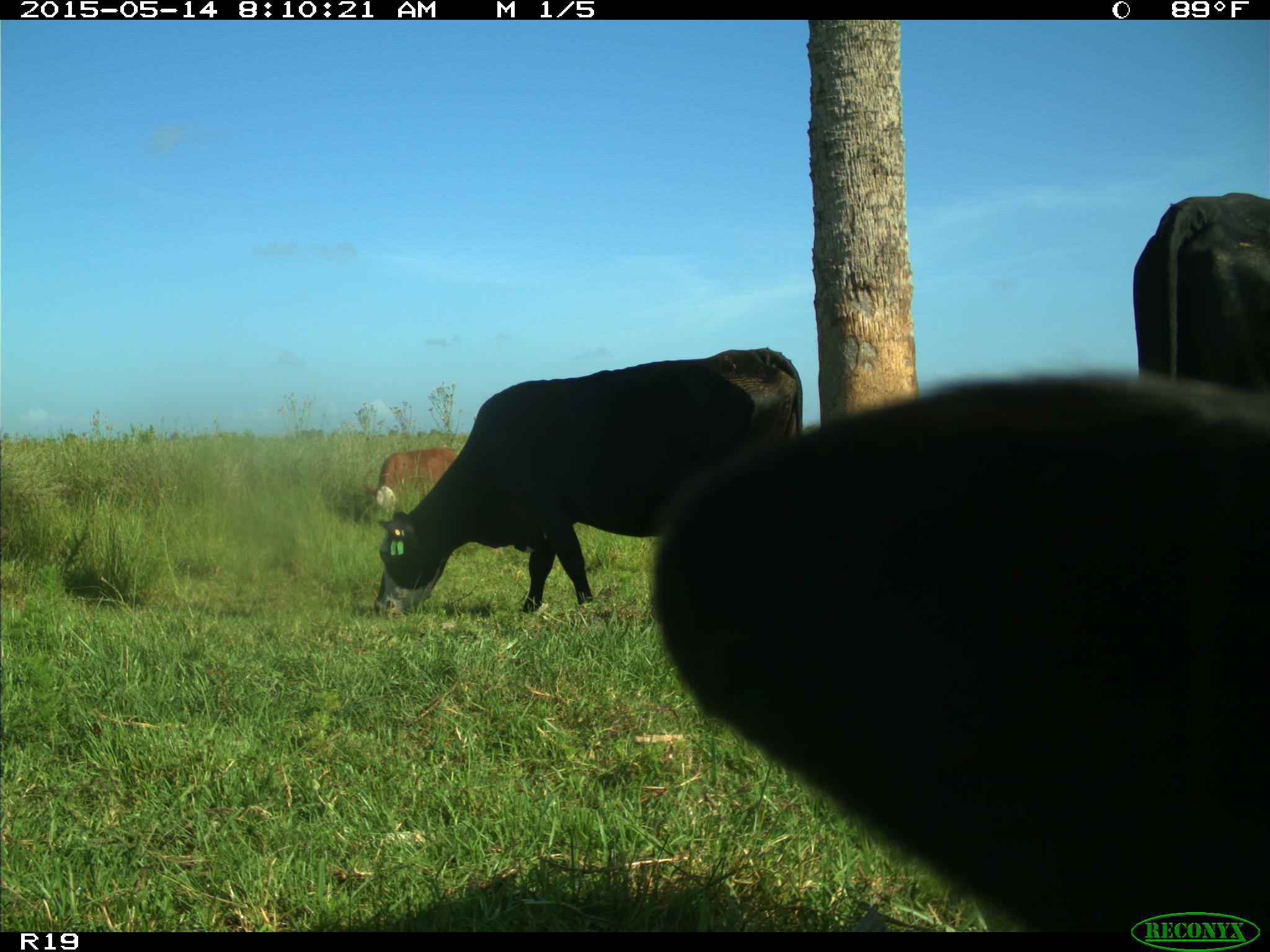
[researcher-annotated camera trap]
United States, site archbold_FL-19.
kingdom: Animalia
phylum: Chordata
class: Mammalia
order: Artiodactyla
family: Bovidae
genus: Bos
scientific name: Bos taurus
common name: domestic cow